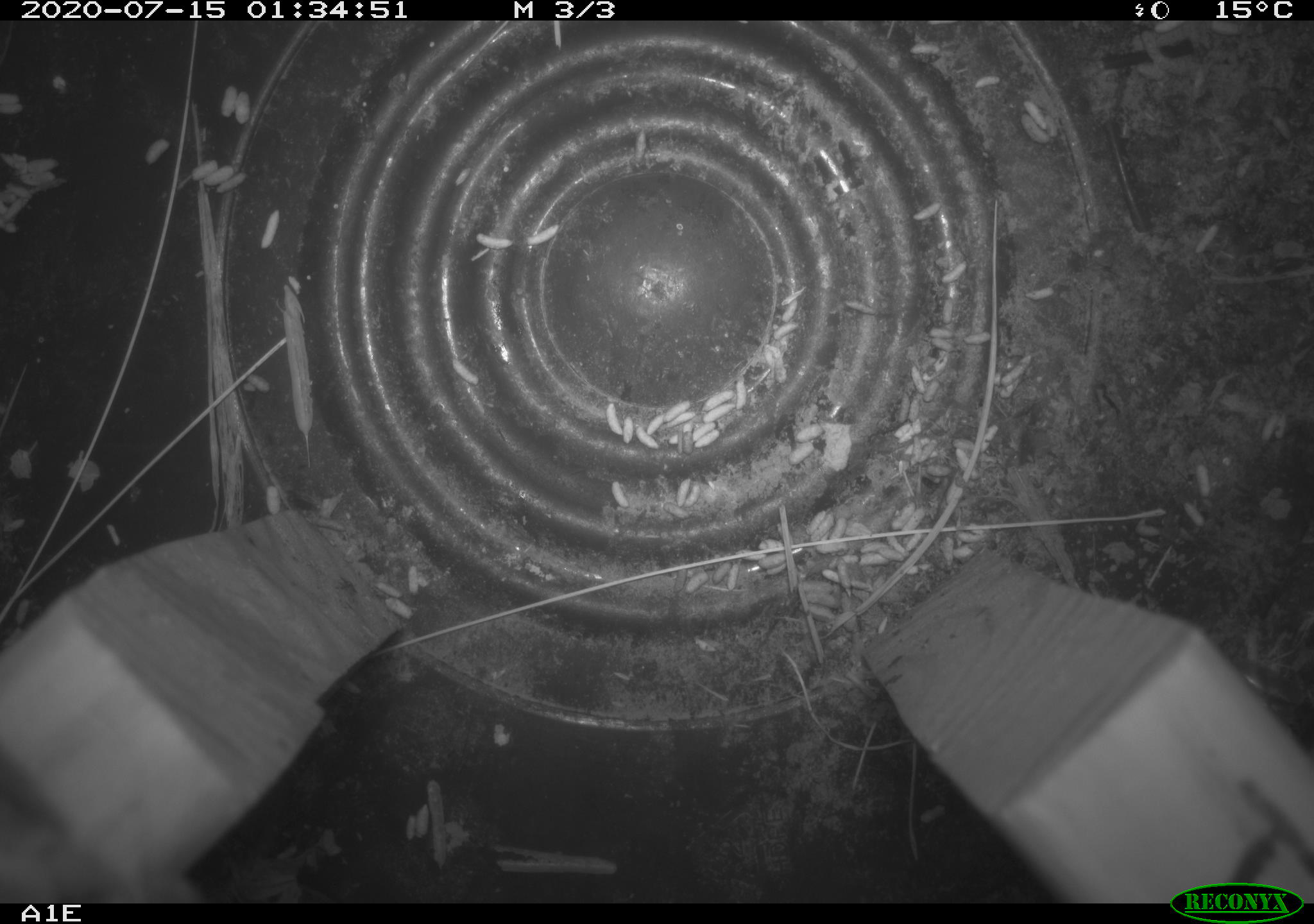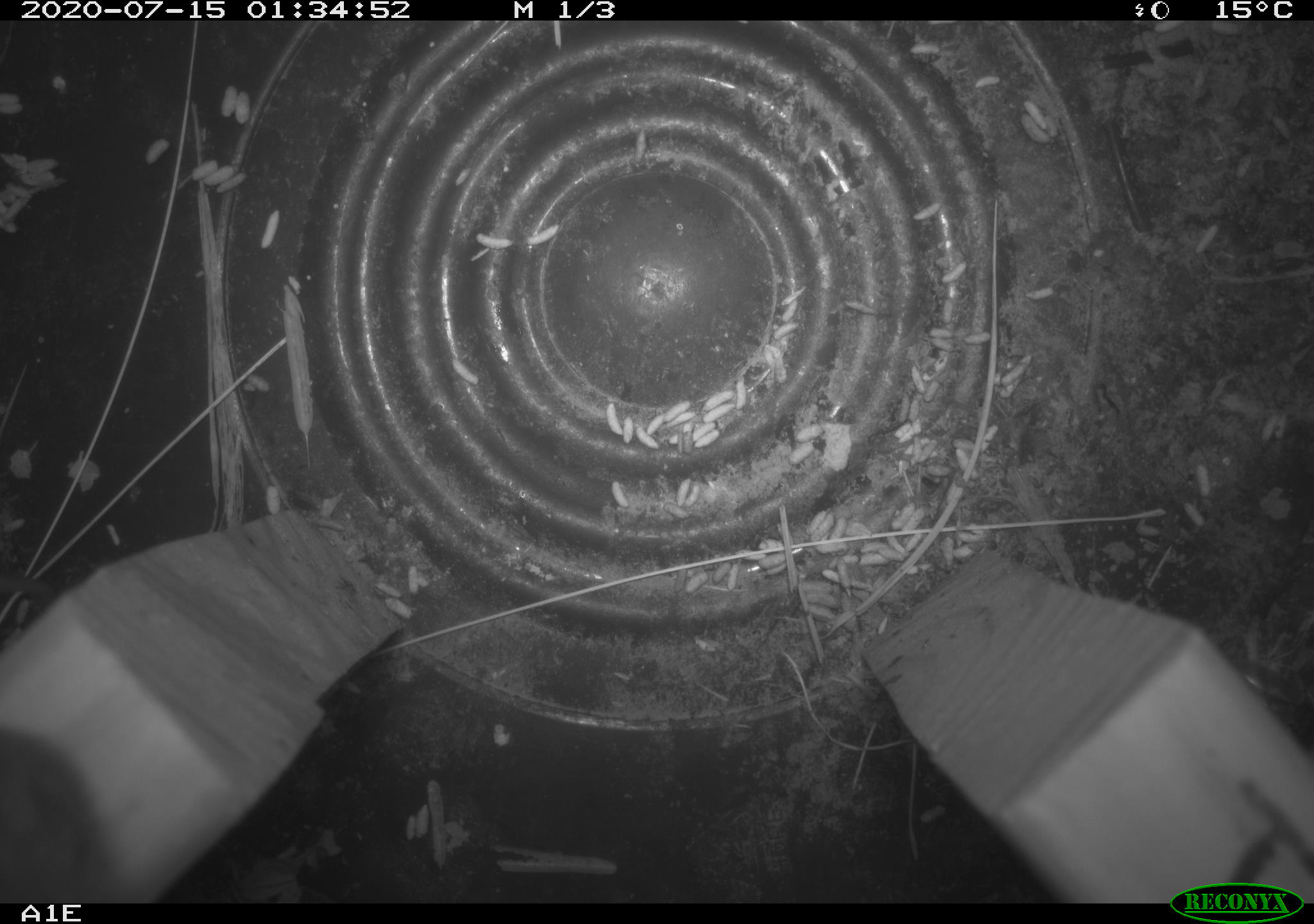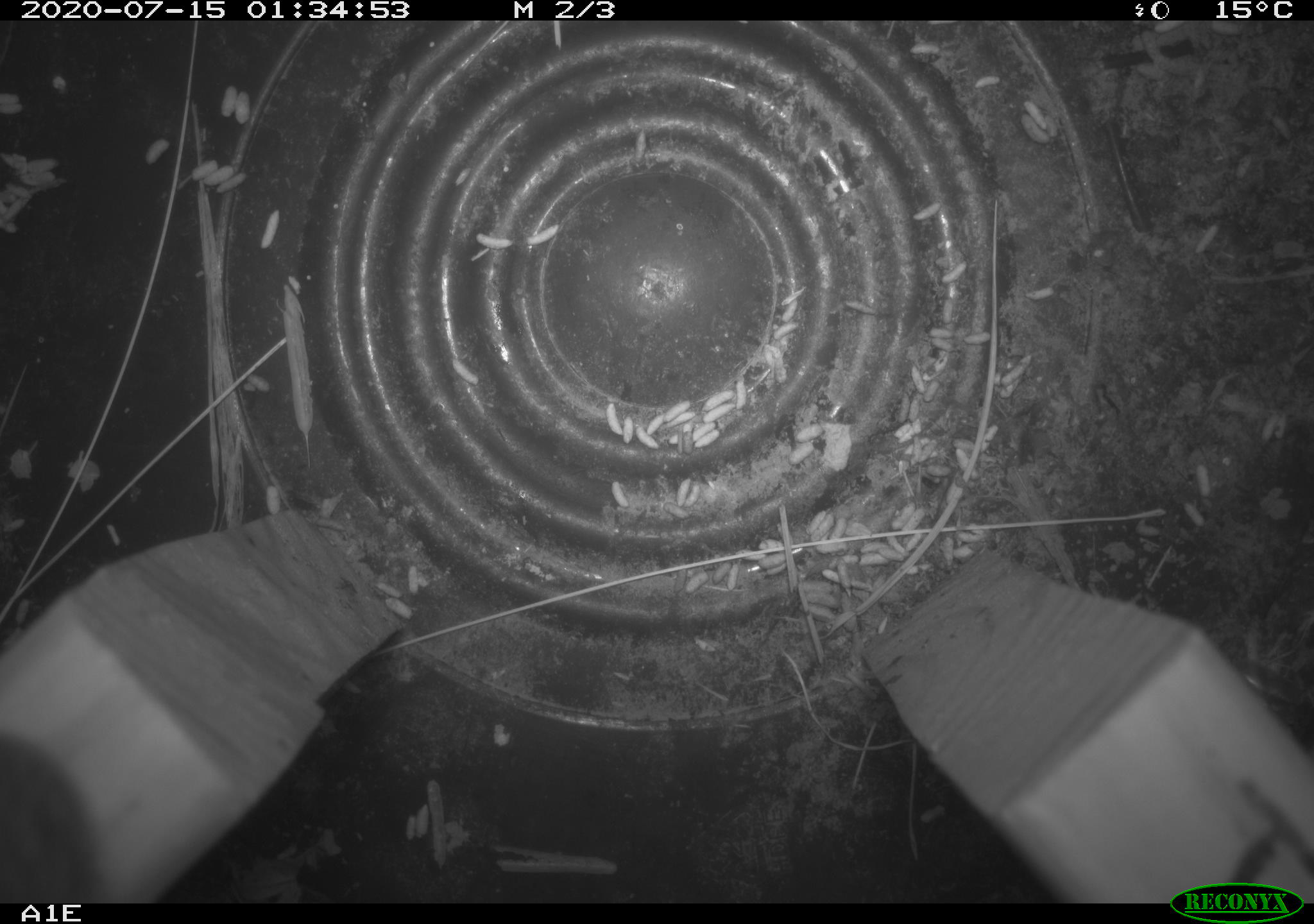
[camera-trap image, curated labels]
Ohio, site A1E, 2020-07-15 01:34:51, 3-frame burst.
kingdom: Animalia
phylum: Chordata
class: Mammalia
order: Rodentia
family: Cricetidae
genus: Peromyscus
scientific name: Peromyscus leucopus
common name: white-footed mouse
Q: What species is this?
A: White-footed mouse (Peromyscus leucopus).